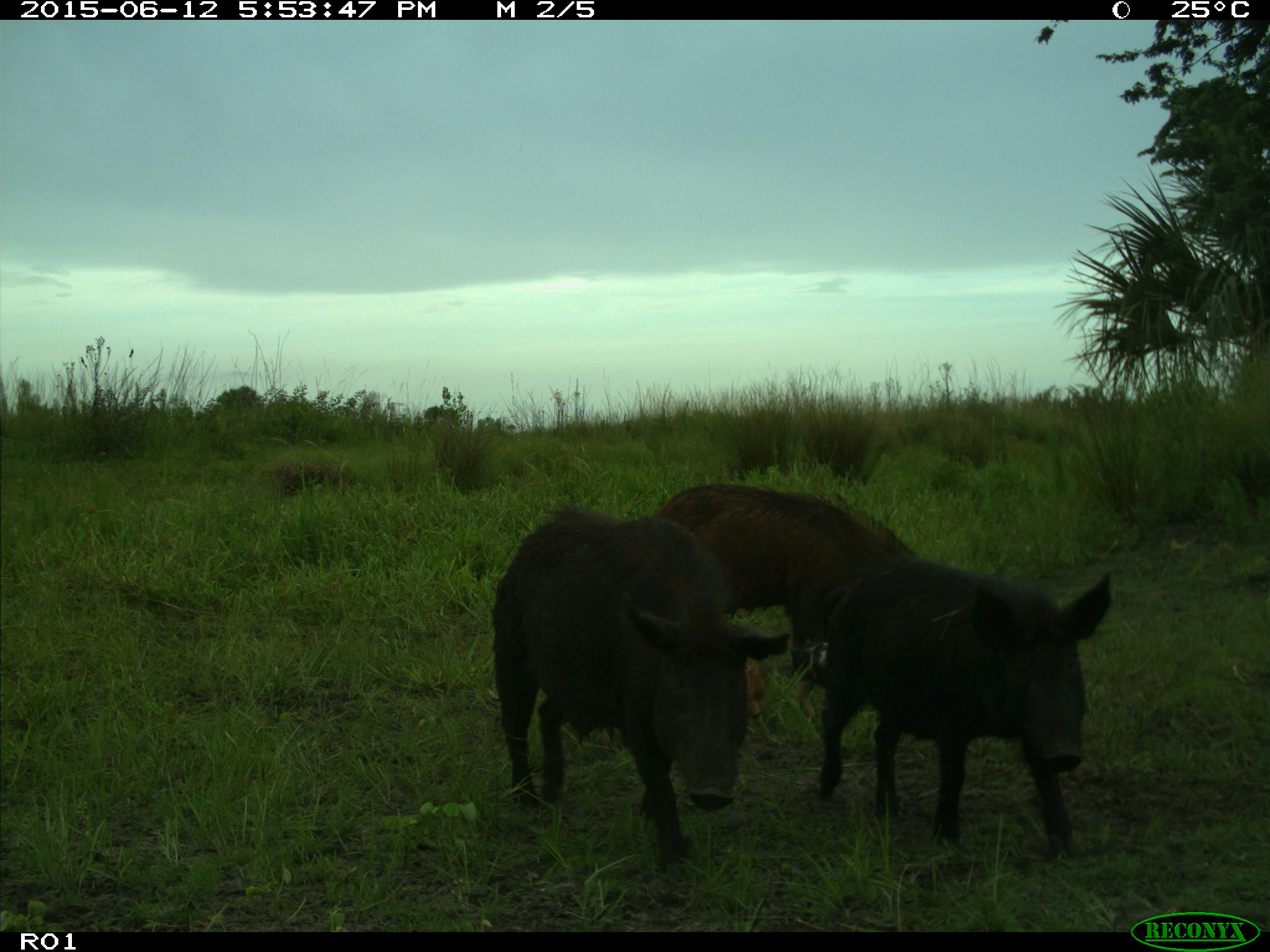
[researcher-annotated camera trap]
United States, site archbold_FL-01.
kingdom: Animalia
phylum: Chordata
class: Mammalia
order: Artiodactyla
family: Suidae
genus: Sus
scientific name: Sus scrofa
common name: wild boar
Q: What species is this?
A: Sus scrofa (wild boar).